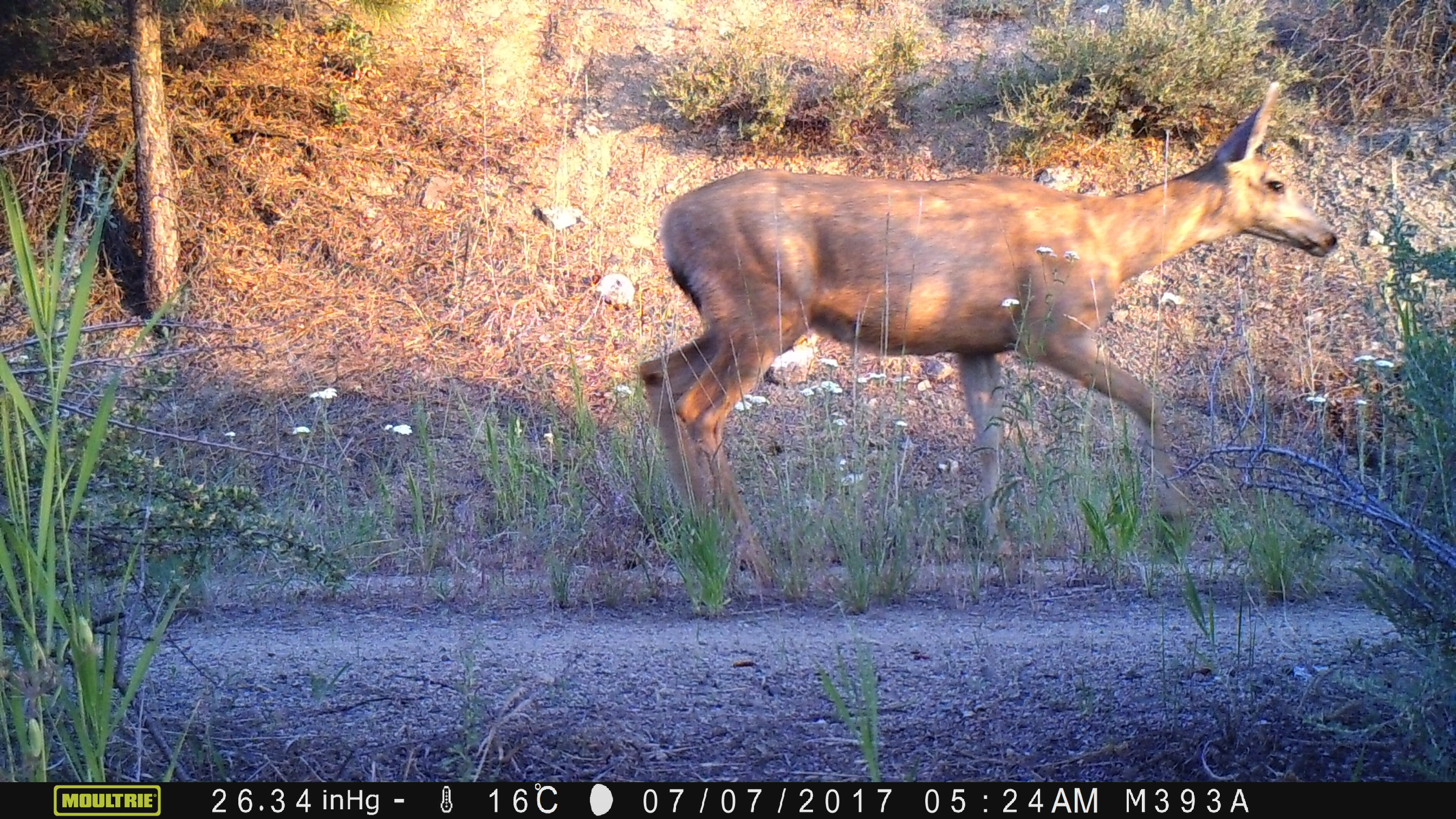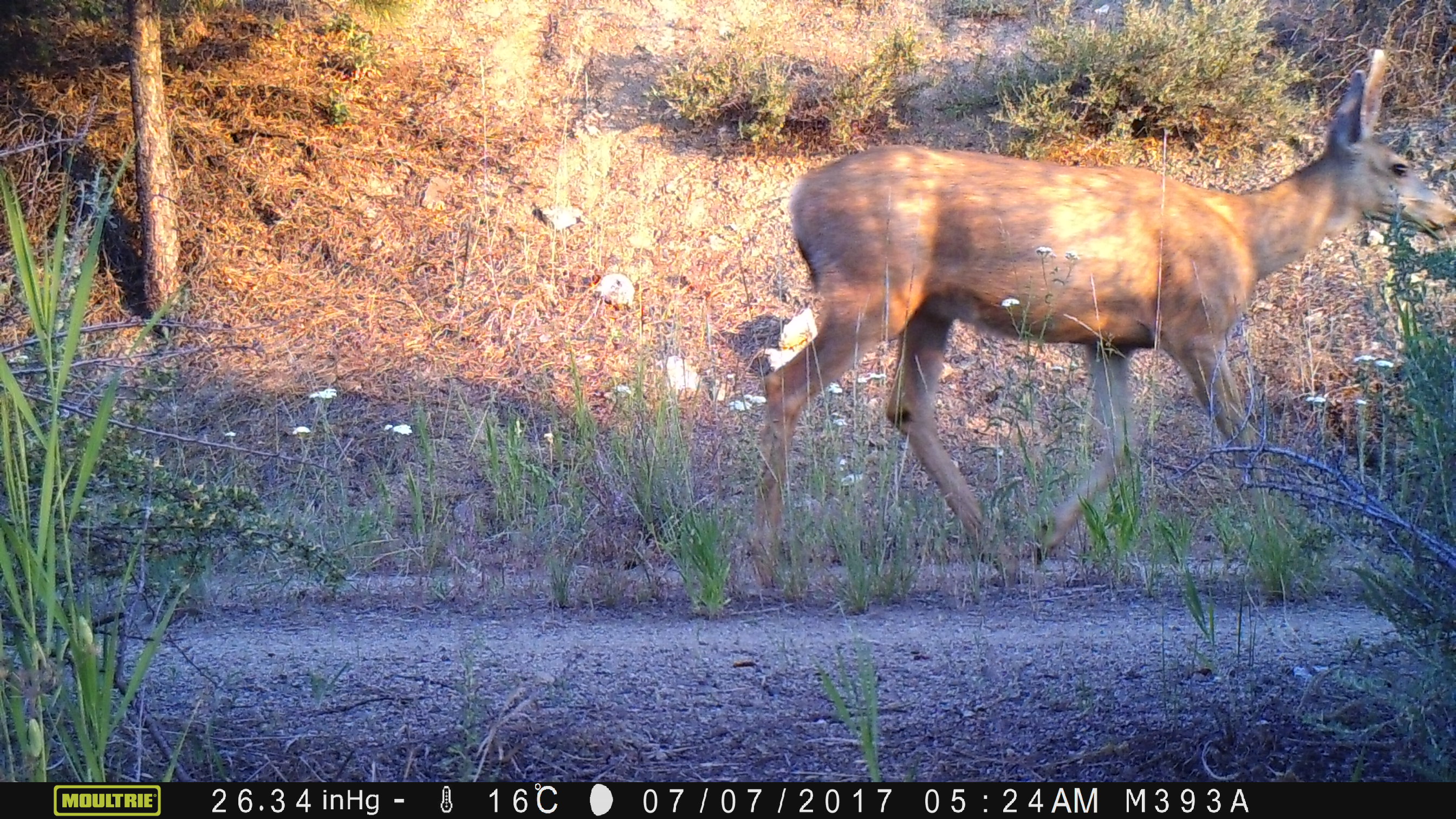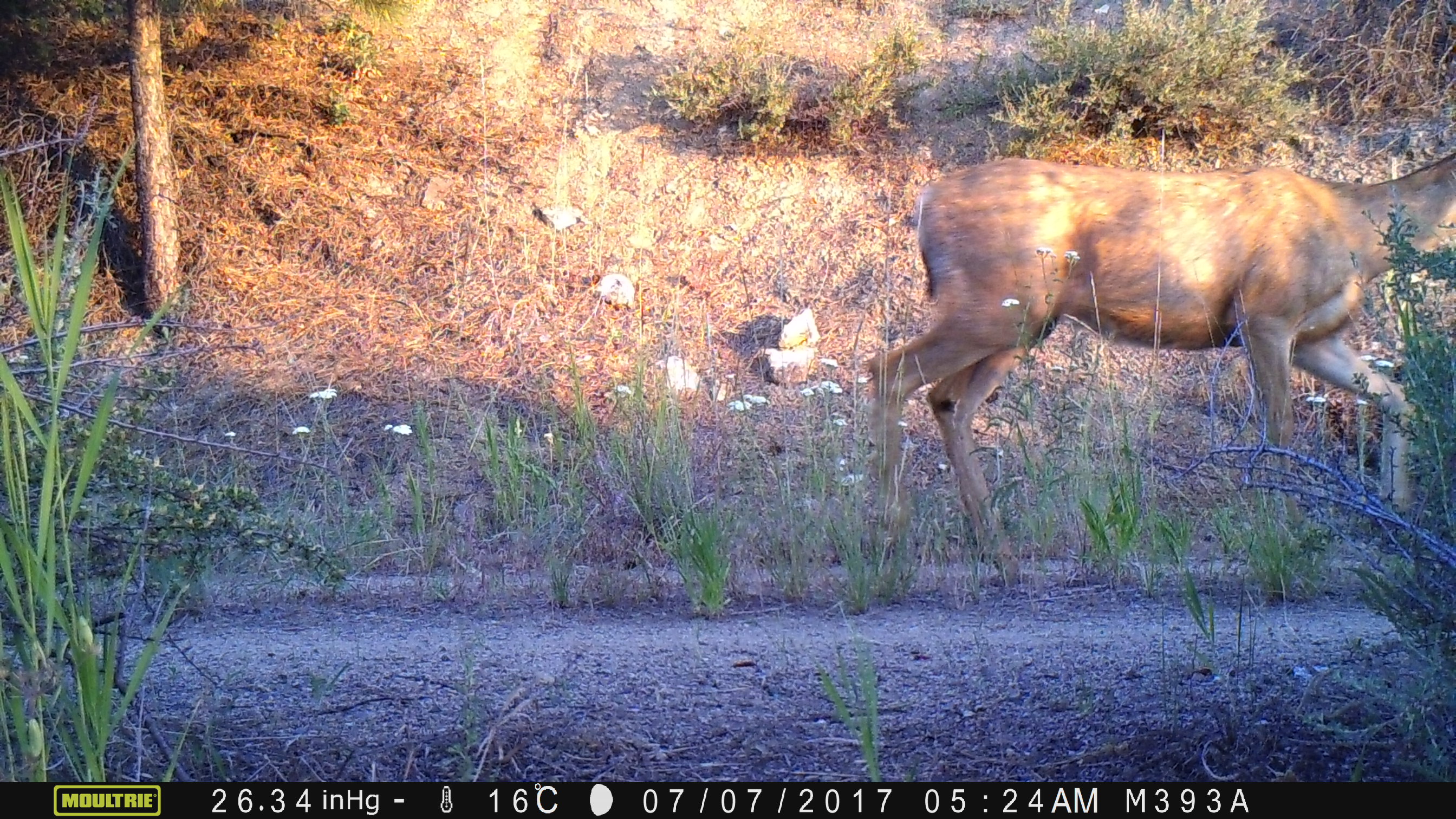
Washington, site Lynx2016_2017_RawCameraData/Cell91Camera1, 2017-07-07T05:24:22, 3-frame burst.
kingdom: Animalia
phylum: Chordata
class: Mammalia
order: Artiodactyla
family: Cervidae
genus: Odocoileus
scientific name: Odocoileus hemionus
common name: mule deer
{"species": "Odocoileus hemionus (mule deer)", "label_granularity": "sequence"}